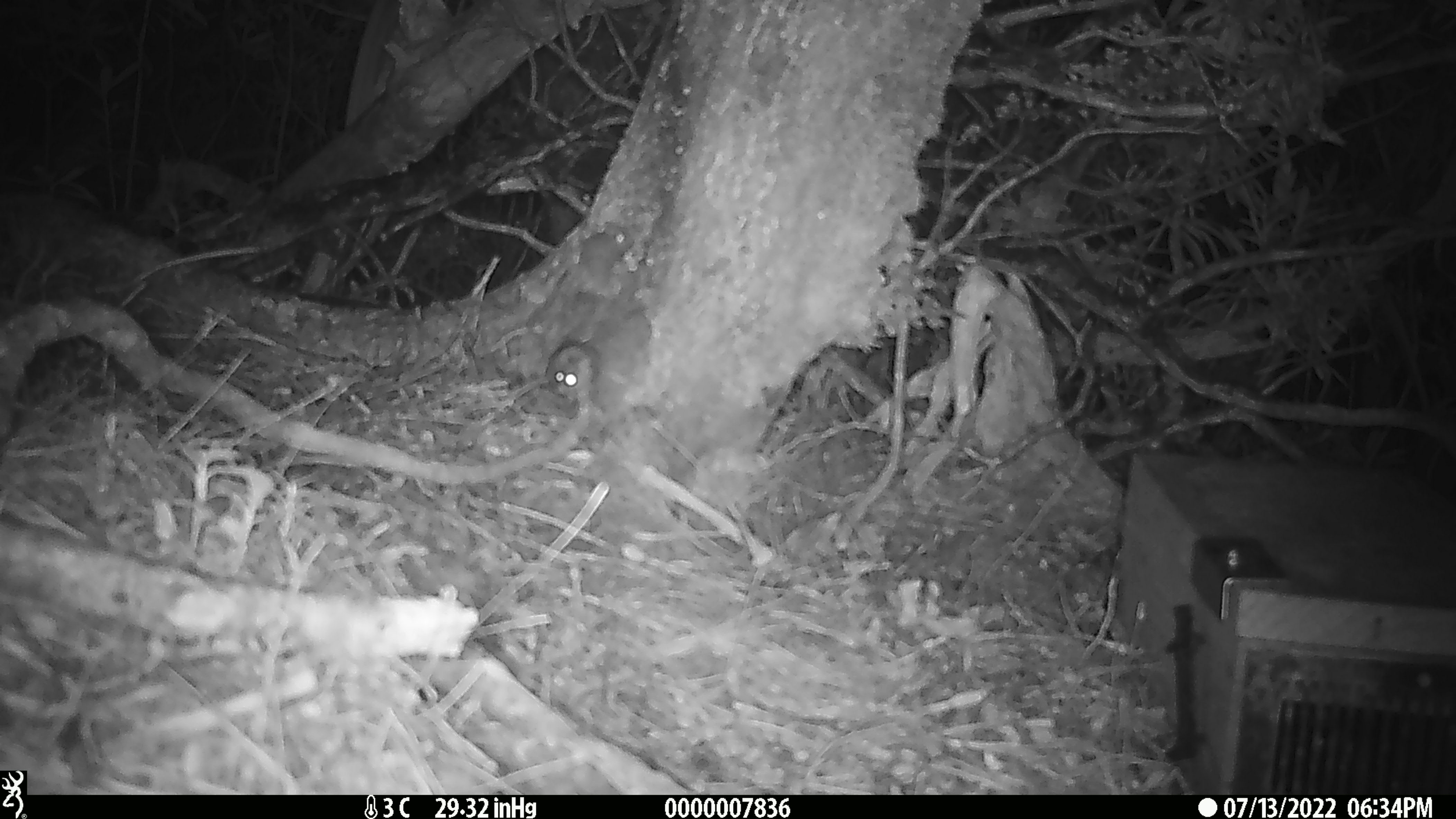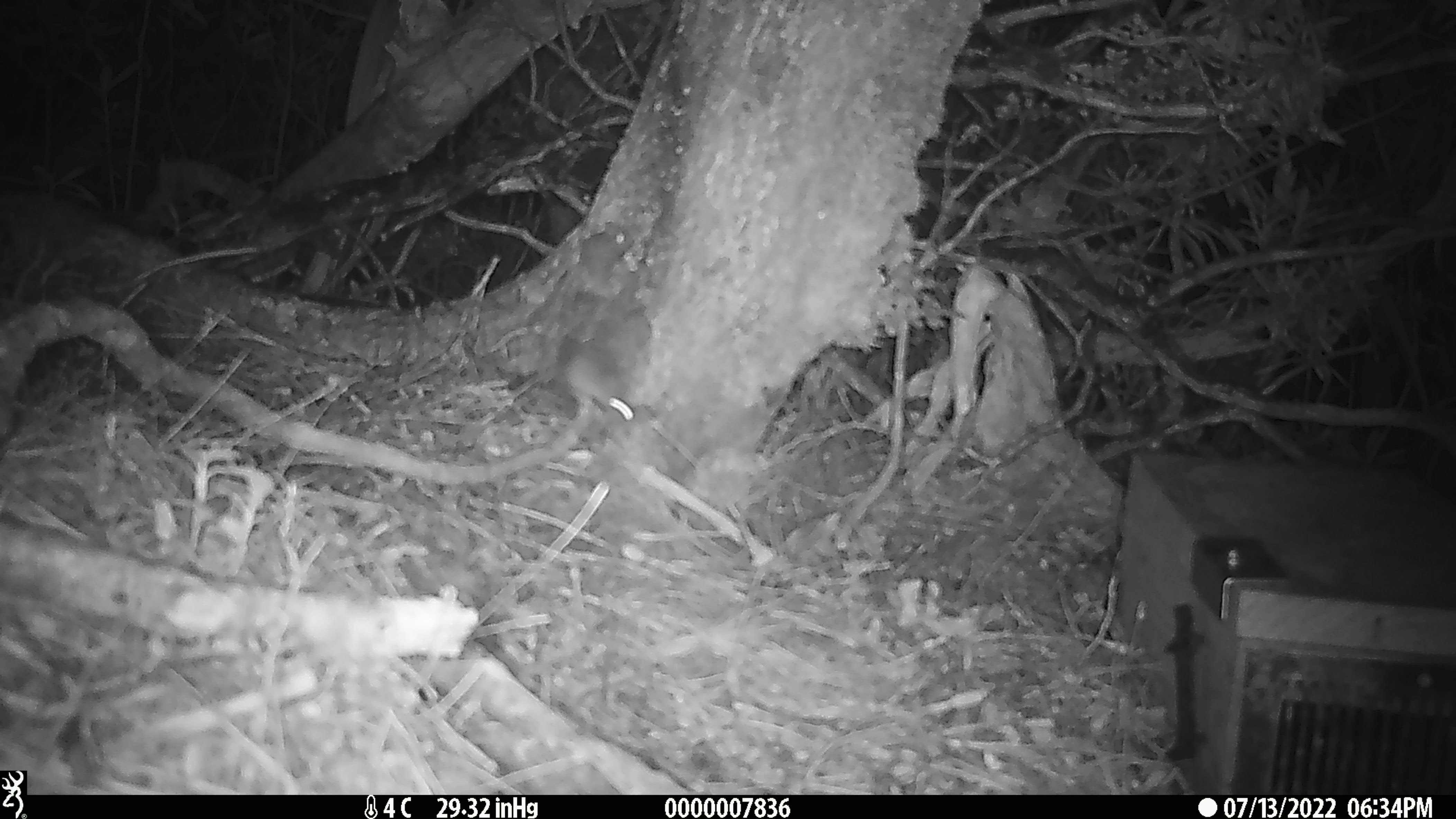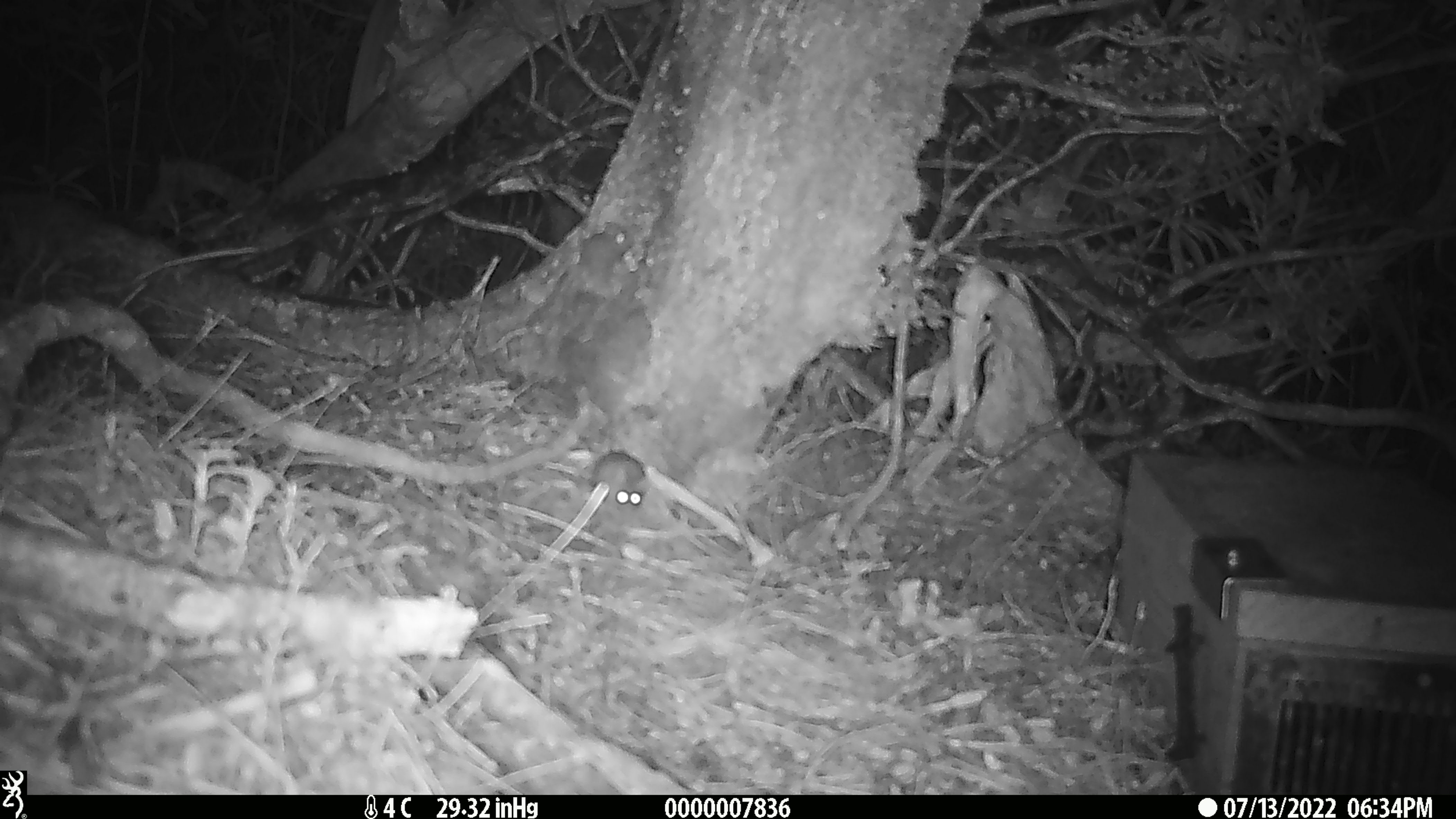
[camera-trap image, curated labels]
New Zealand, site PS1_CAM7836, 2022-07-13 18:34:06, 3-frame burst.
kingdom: Animalia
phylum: Chordata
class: Mammalia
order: Rodentia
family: Muridae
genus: Mus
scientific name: Mus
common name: mouse